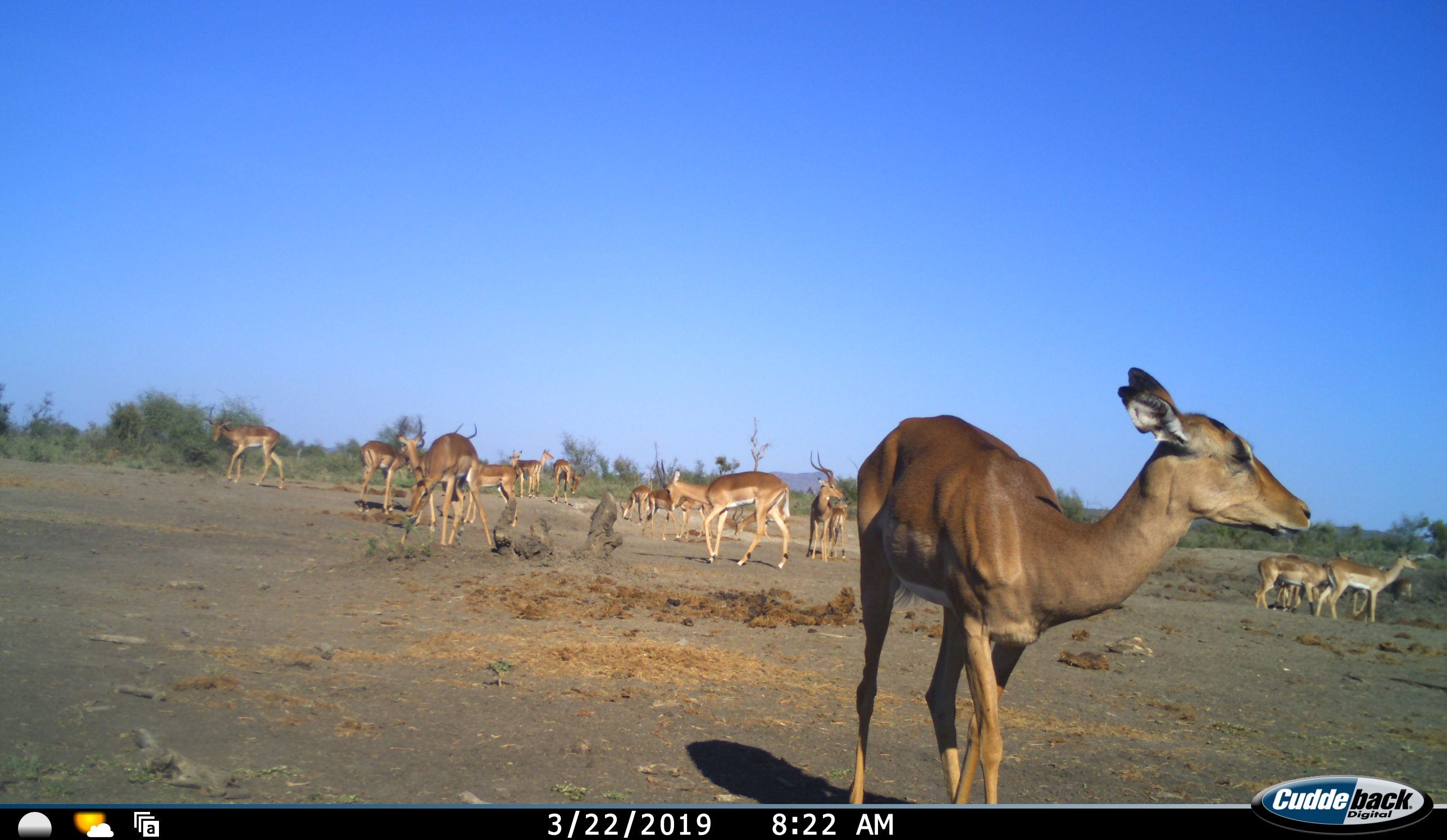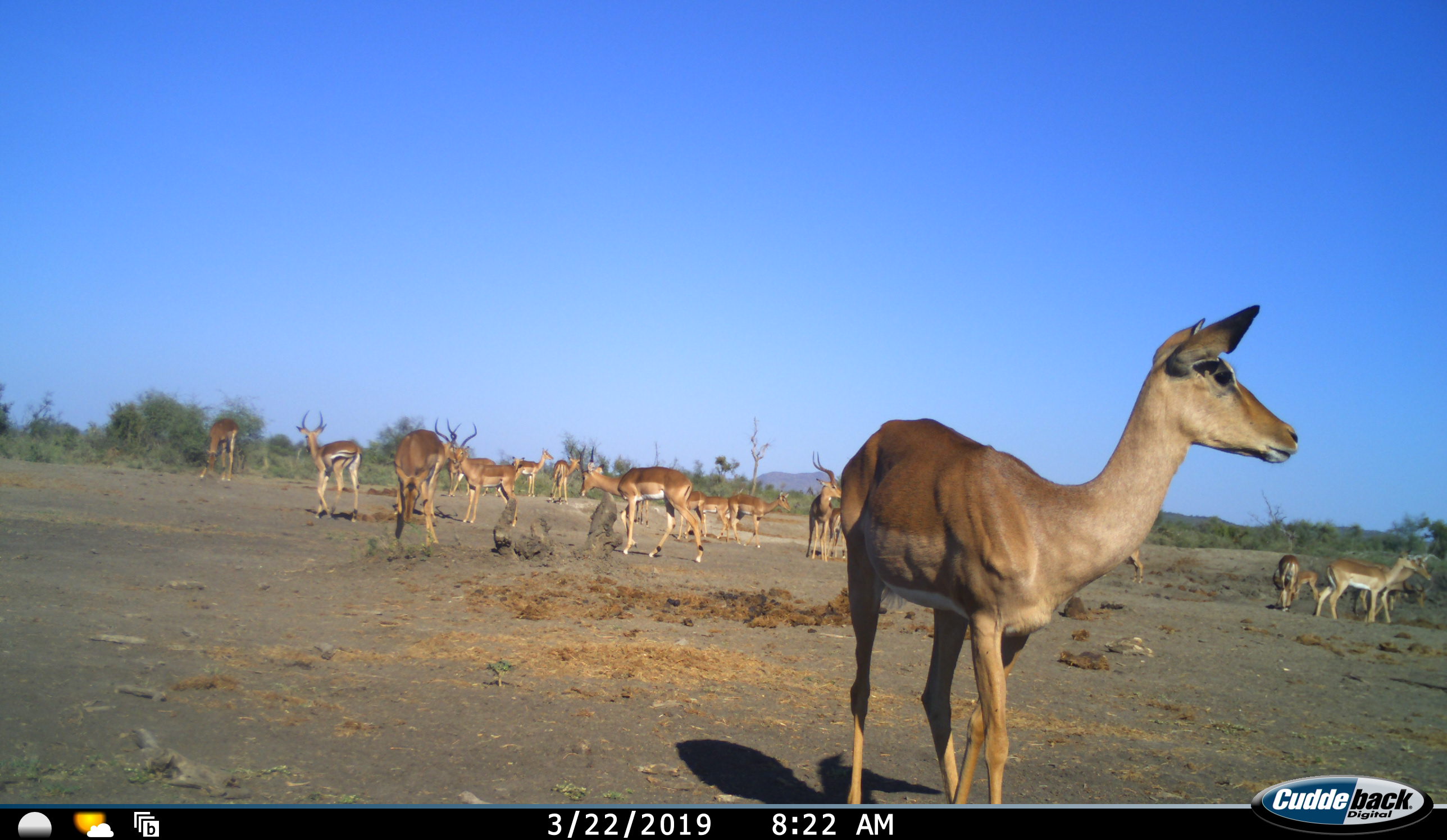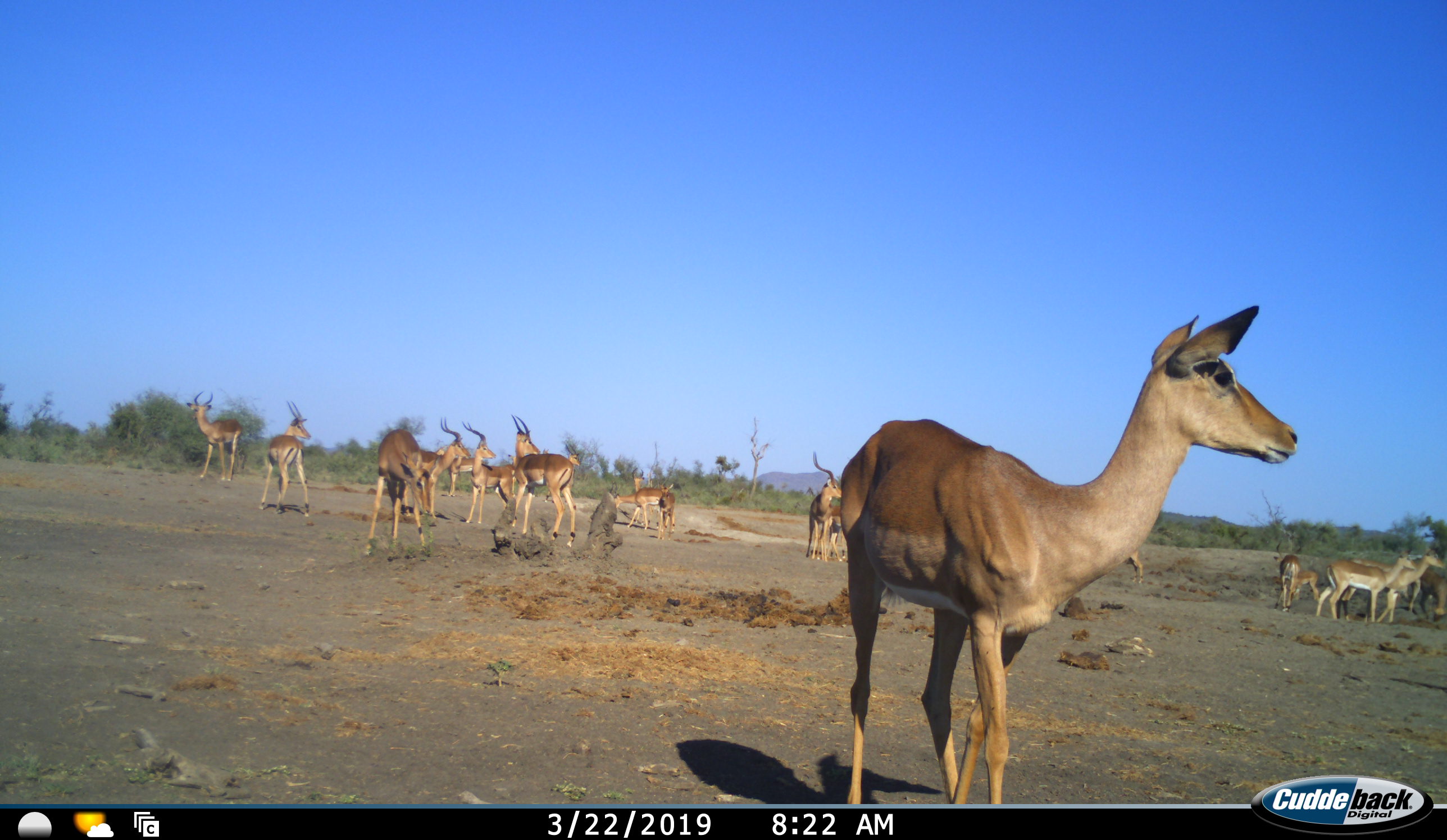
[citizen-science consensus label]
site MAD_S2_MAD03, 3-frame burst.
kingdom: Animalia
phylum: Chordata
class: Mammalia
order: Artiodactyla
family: Bovidae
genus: Aepyceros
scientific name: Aepyceros melampus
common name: impala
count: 11-50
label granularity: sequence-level